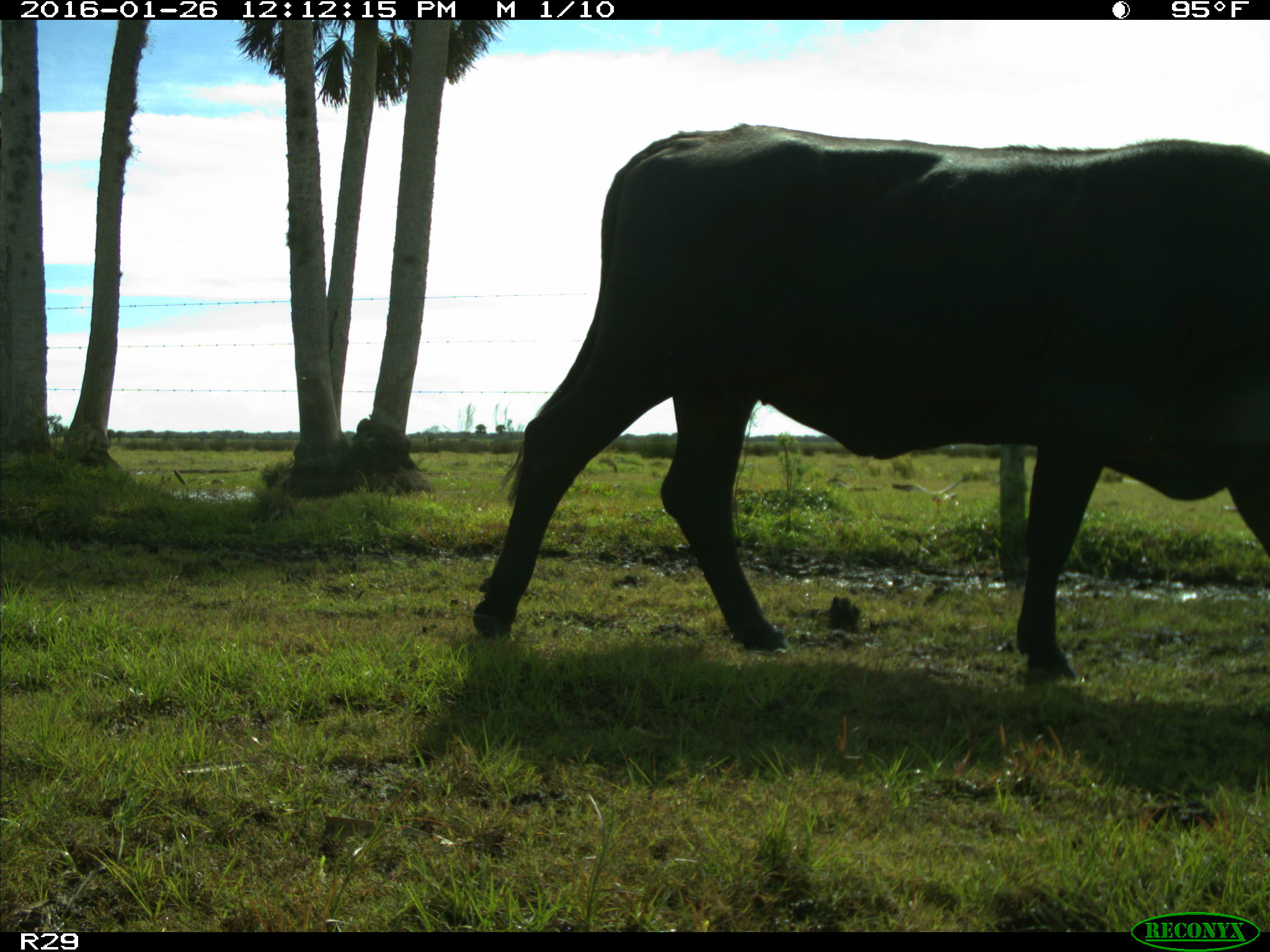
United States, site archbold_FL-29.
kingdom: Animalia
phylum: Chordata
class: Mammalia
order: Artiodactyla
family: Bovidae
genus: Bos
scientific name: Bos taurus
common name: domestic cow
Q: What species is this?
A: Bos taurus (domestic cow).